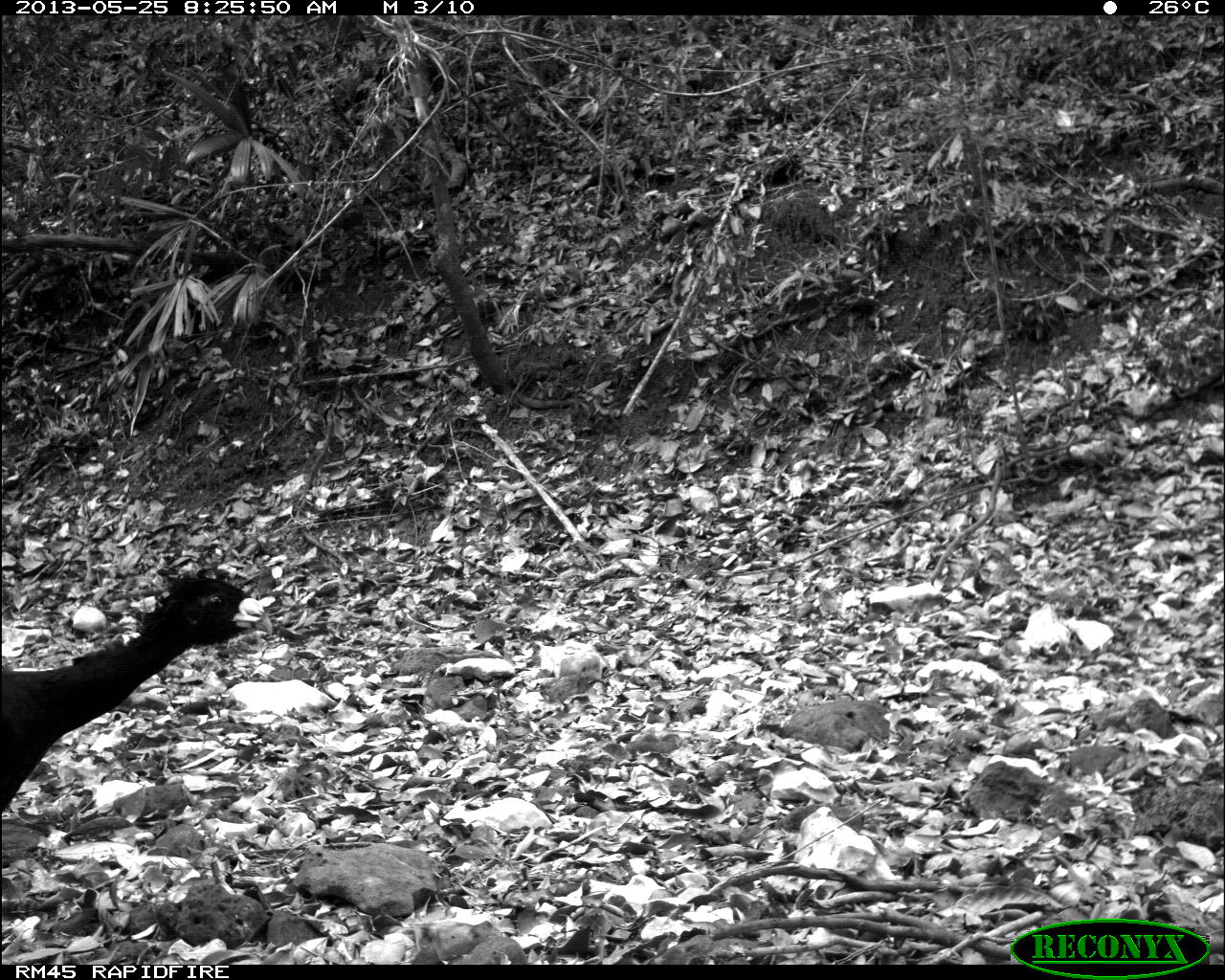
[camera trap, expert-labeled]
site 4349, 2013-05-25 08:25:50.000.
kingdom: Animalia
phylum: Chordata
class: Aves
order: Galliformes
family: Cracidae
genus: Crax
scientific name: Crax rubra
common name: great curassow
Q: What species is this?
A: Crax rubra (great curassow).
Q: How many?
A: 2.